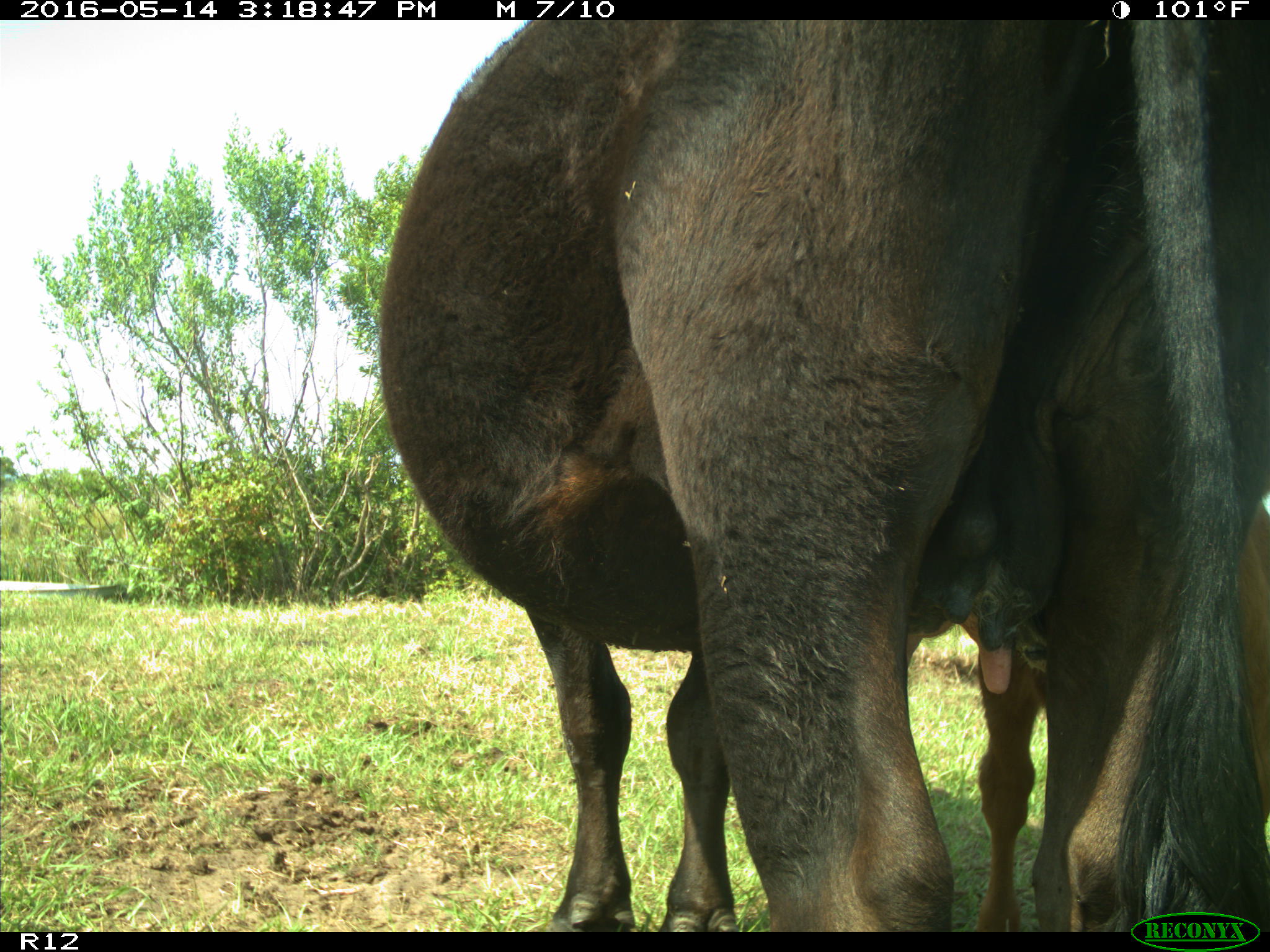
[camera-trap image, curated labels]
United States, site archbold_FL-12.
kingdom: Animalia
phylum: Chordata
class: Mammalia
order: Artiodactyla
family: Bovidae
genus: Bos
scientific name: Bos taurus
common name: domestic cow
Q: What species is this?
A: Bos taurus (domestic cow).